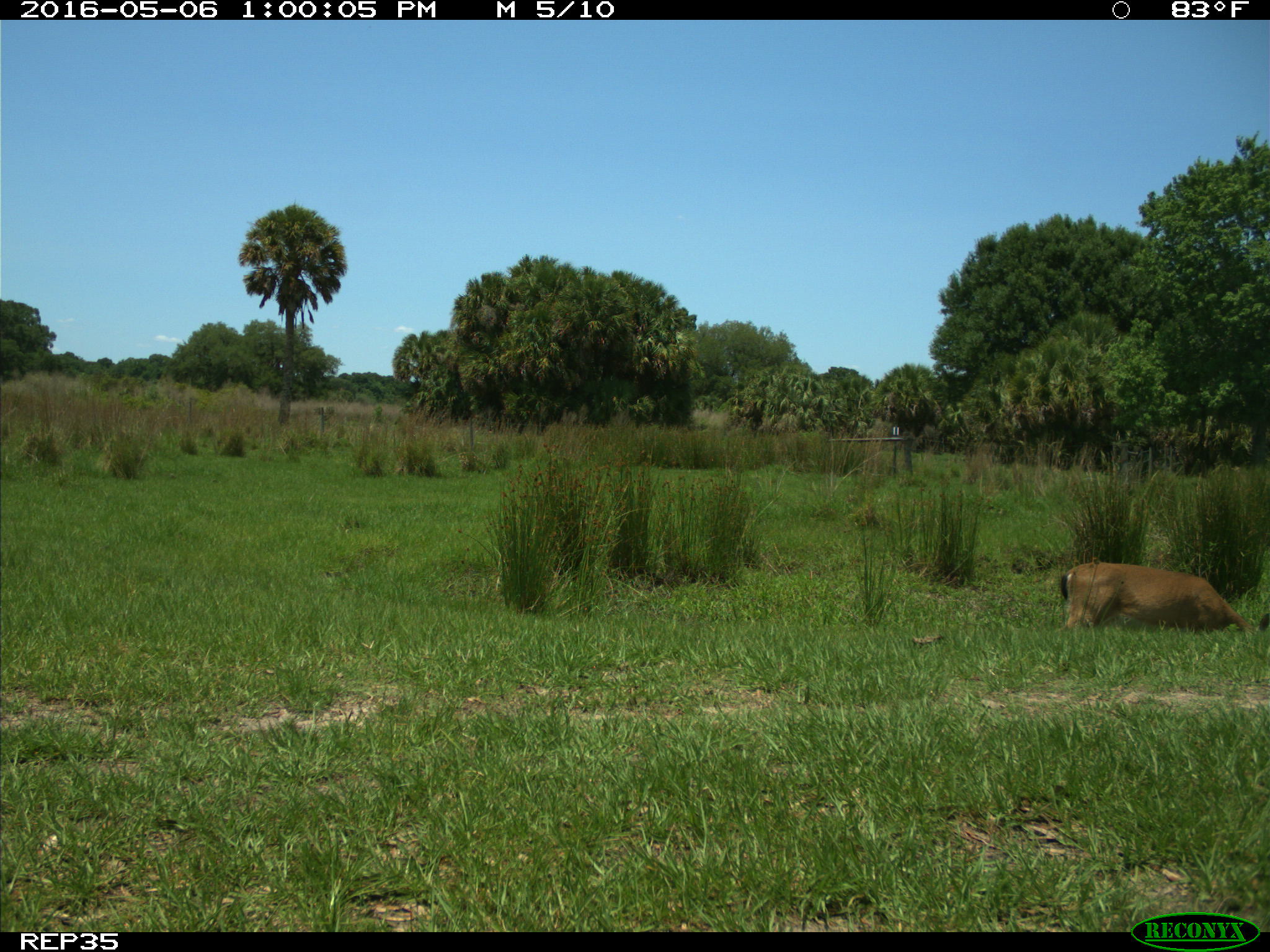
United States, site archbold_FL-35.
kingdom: Animalia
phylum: Chordata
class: Mammalia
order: Artiodactyla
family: Cervidae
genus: Odocoileus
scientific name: Odocoileus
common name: deer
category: unidentified deer